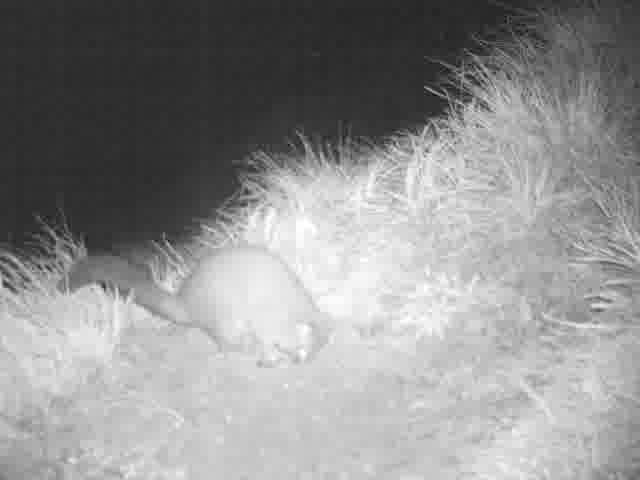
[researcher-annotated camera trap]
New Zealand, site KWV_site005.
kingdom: Animalia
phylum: Chordata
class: Mammalia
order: Diprotodontia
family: Phalangeridae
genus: Trichosurus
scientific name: Trichosurus vulpecula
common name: common brushtail possum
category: possum